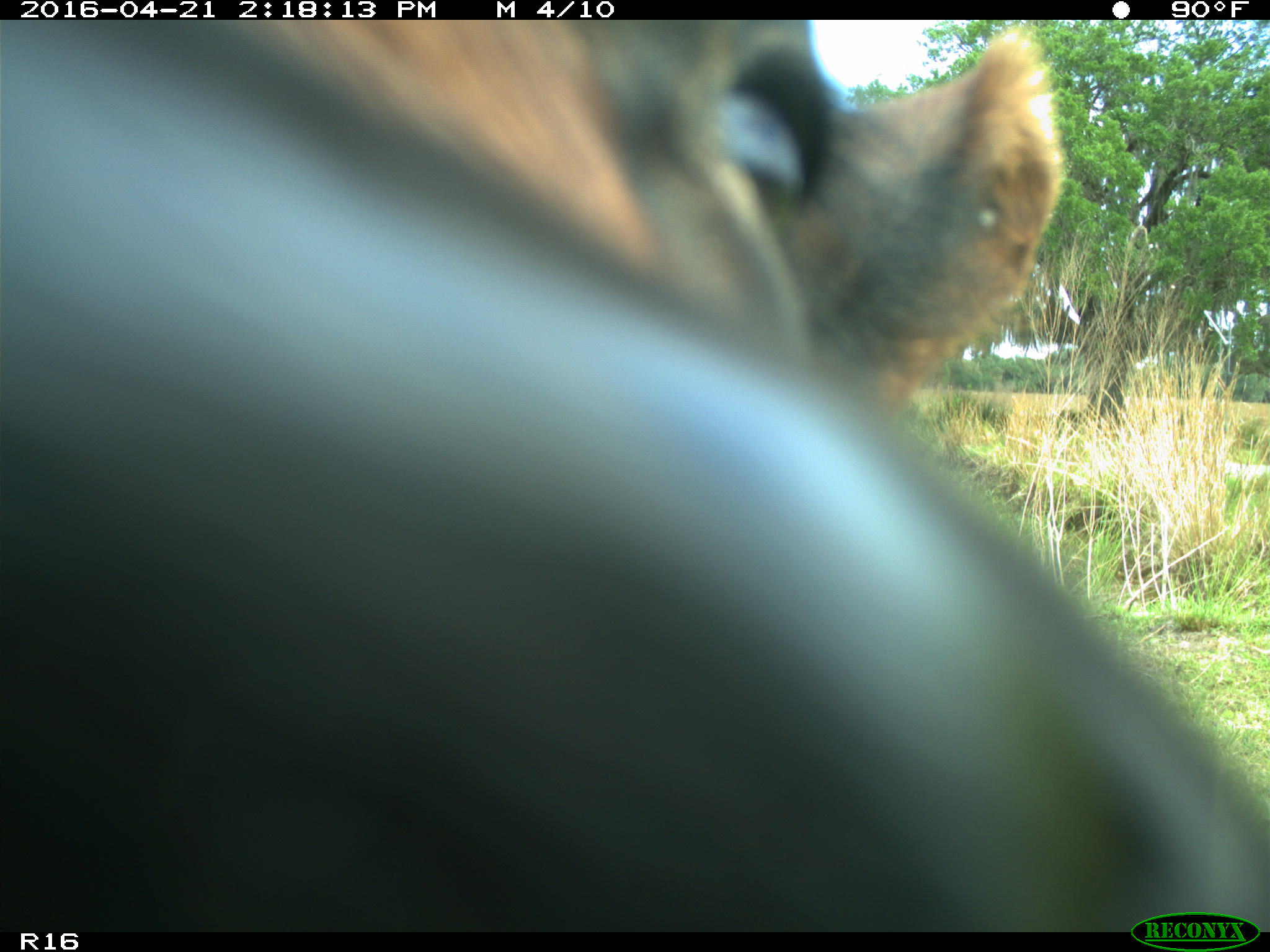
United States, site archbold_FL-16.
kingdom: Animalia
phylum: Chordata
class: Mammalia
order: Artiodactyla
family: Bovidae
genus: Bos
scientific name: Bos taurus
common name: domestic cow